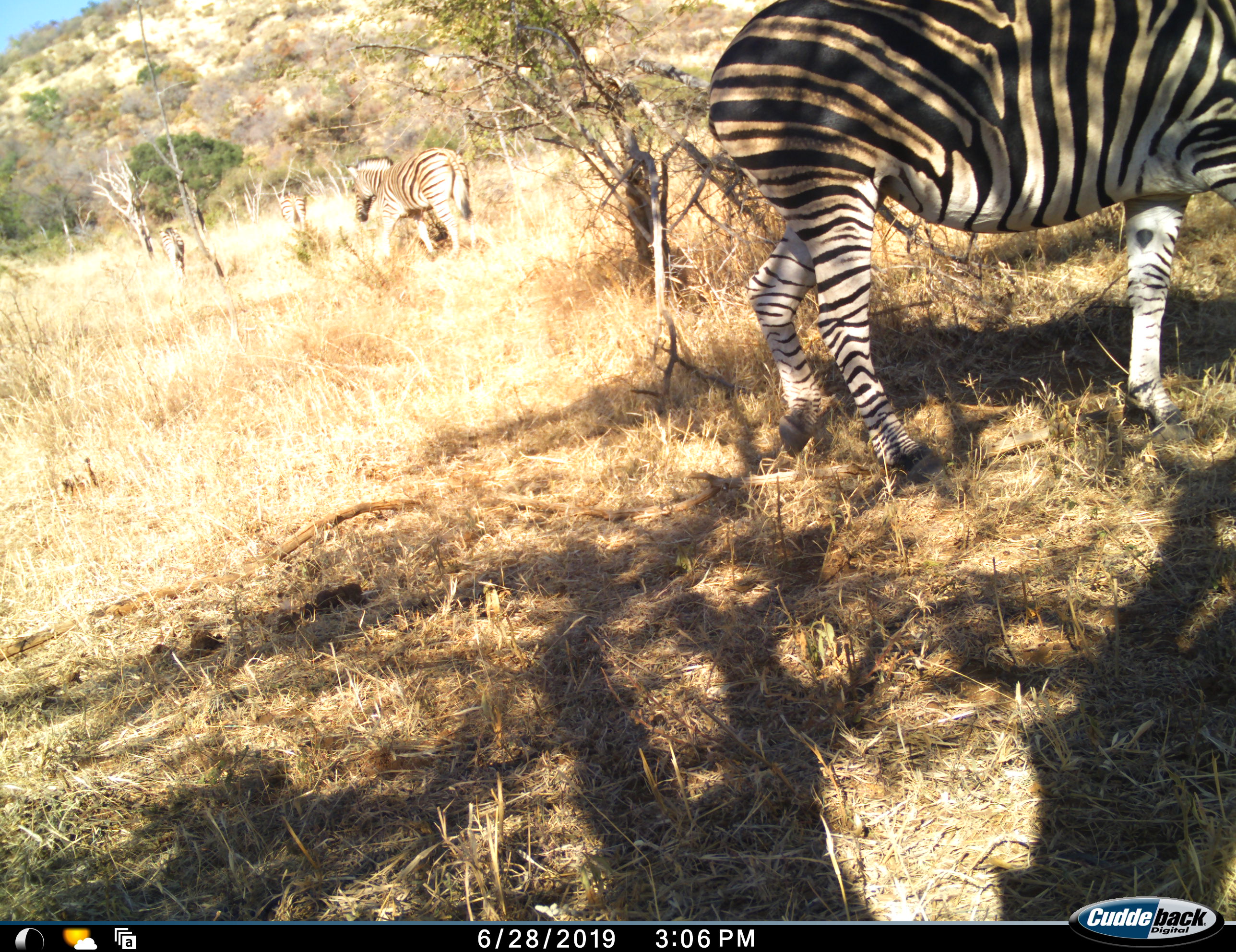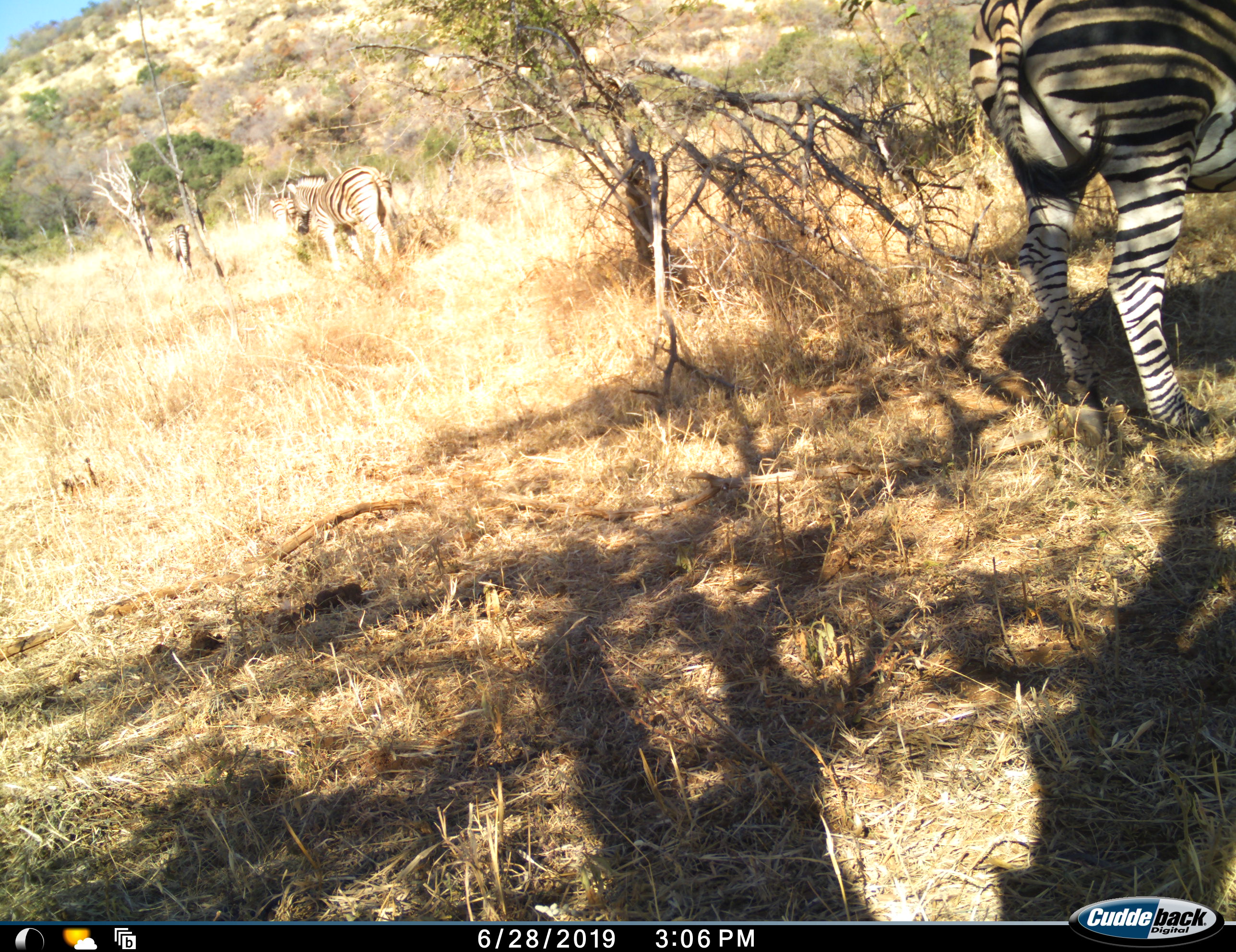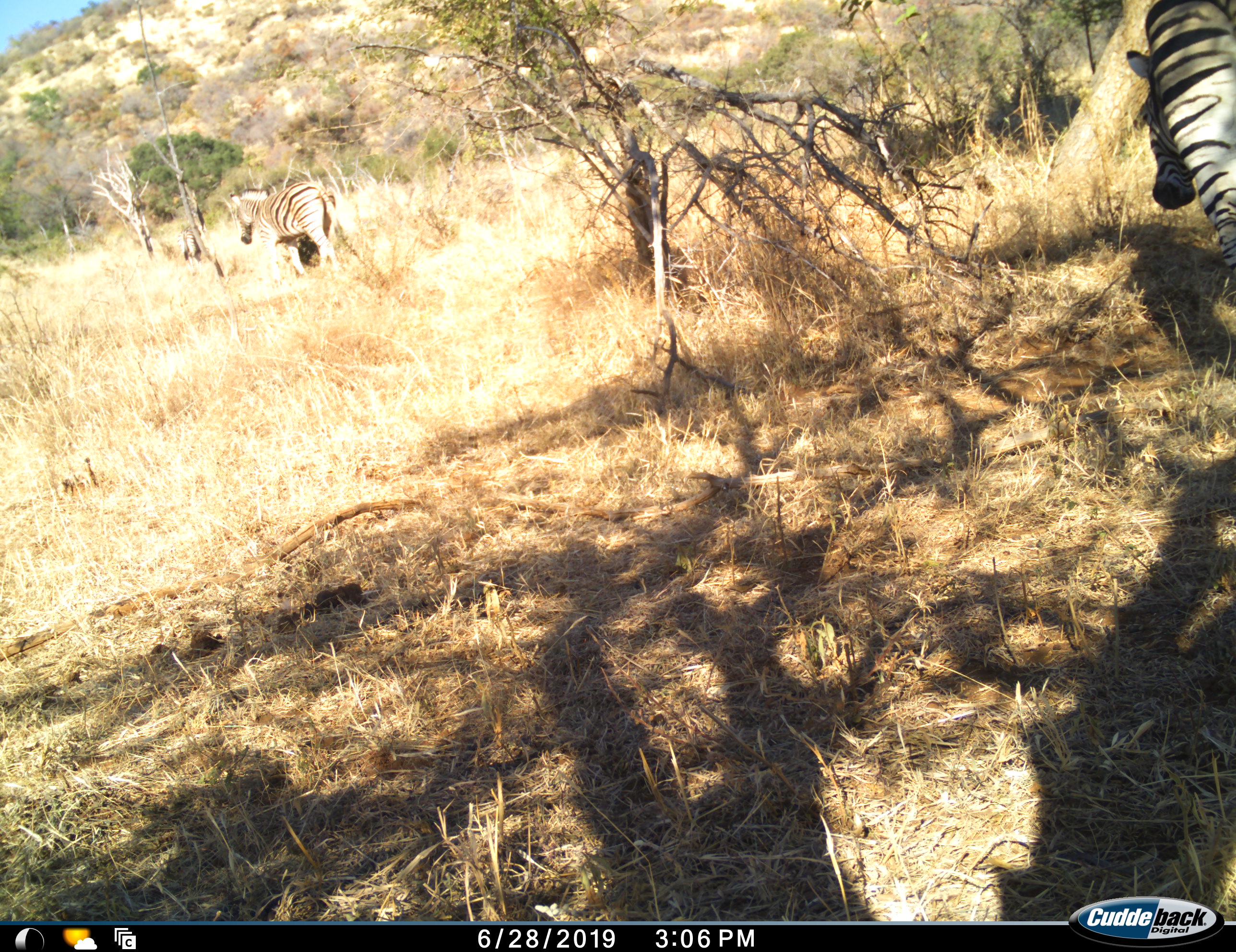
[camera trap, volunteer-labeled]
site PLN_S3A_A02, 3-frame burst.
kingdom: Animalia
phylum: Chordata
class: Mammalia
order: Perissodactyla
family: Equidae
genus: Equus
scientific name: Equus quagga burchellii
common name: burchell's zebra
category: zebraburchells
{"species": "zebraburchells (burchell's zebra) (Equus quagga burchellii)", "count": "3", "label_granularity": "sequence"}